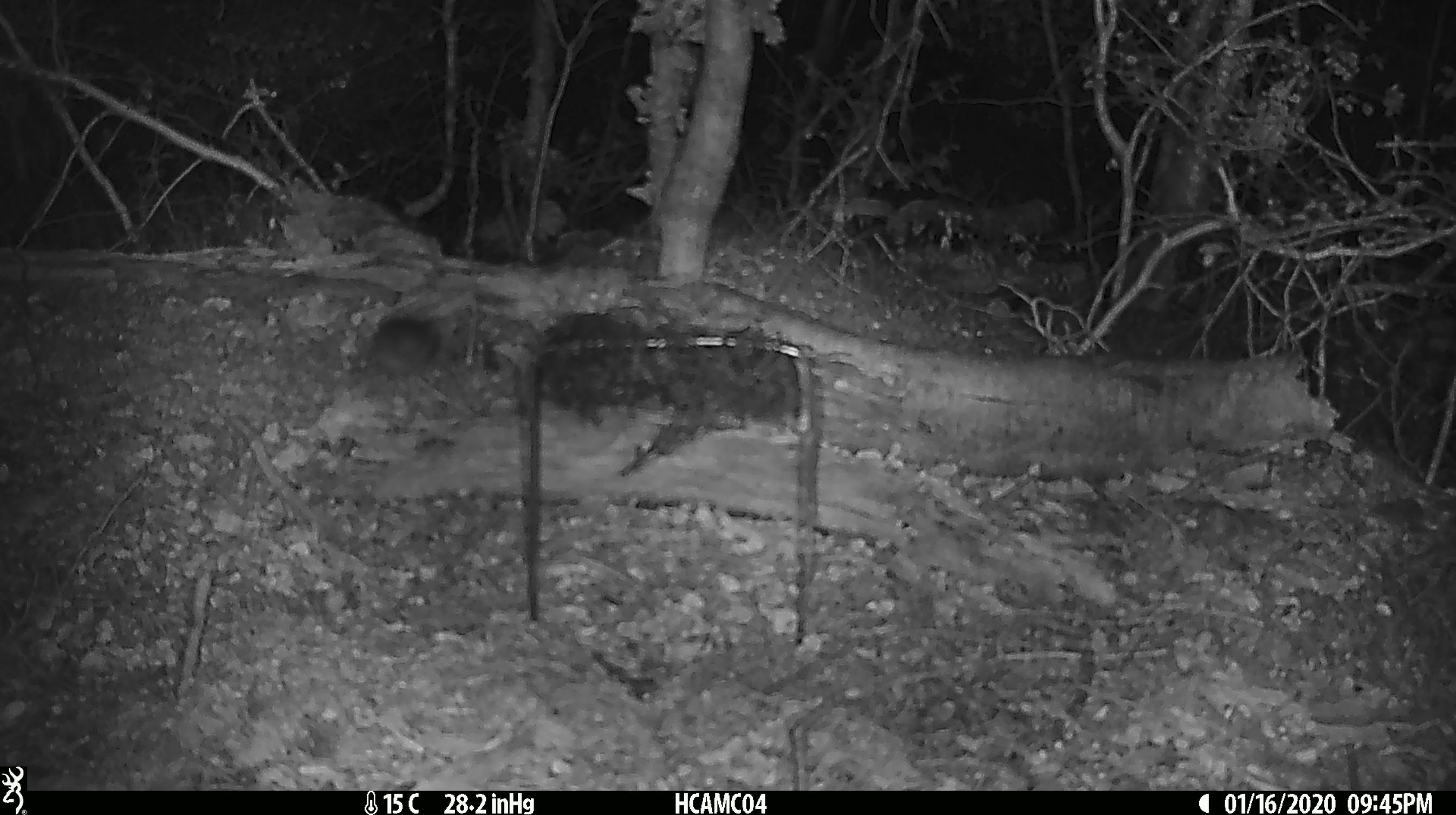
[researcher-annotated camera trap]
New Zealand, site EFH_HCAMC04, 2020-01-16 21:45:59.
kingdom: Animalia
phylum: Chordata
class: Mammalia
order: Rodentia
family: Muridae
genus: Mus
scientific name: Mus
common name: mouse